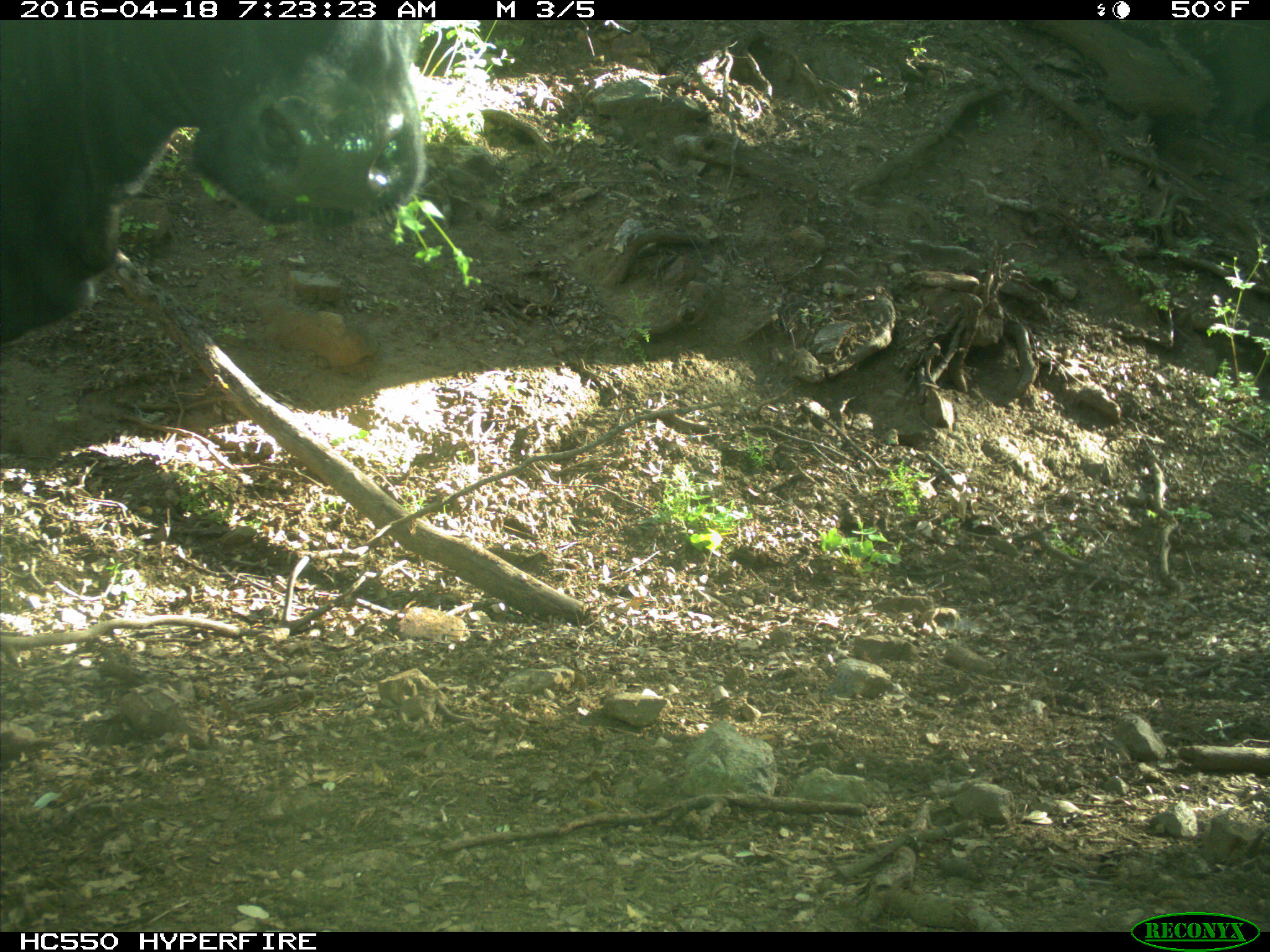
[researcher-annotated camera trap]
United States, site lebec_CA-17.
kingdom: Animalia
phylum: Chordata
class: Mammalia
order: Artiodactyla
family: Bovidae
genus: Bos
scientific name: Bos taurus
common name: domestic cow